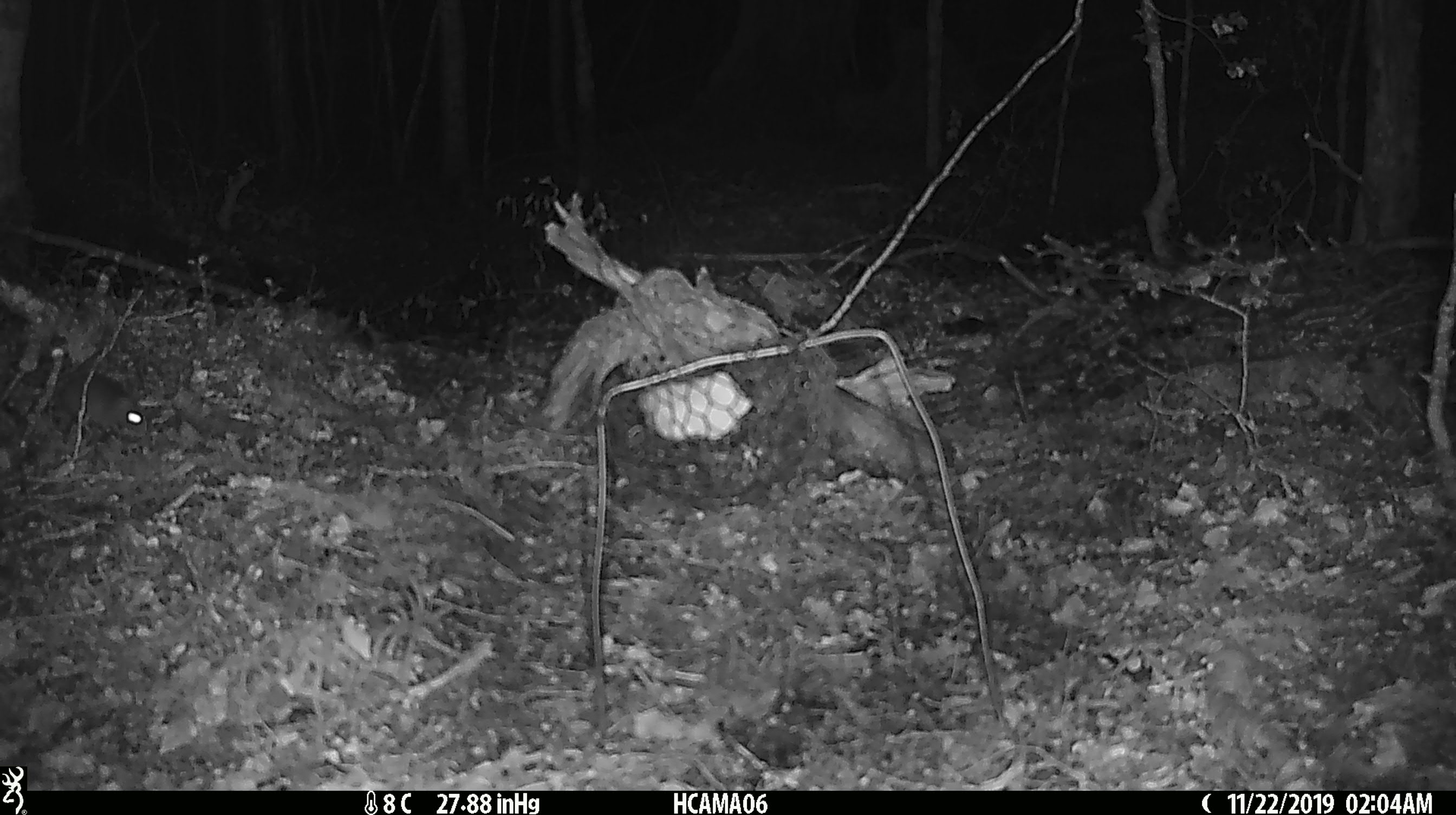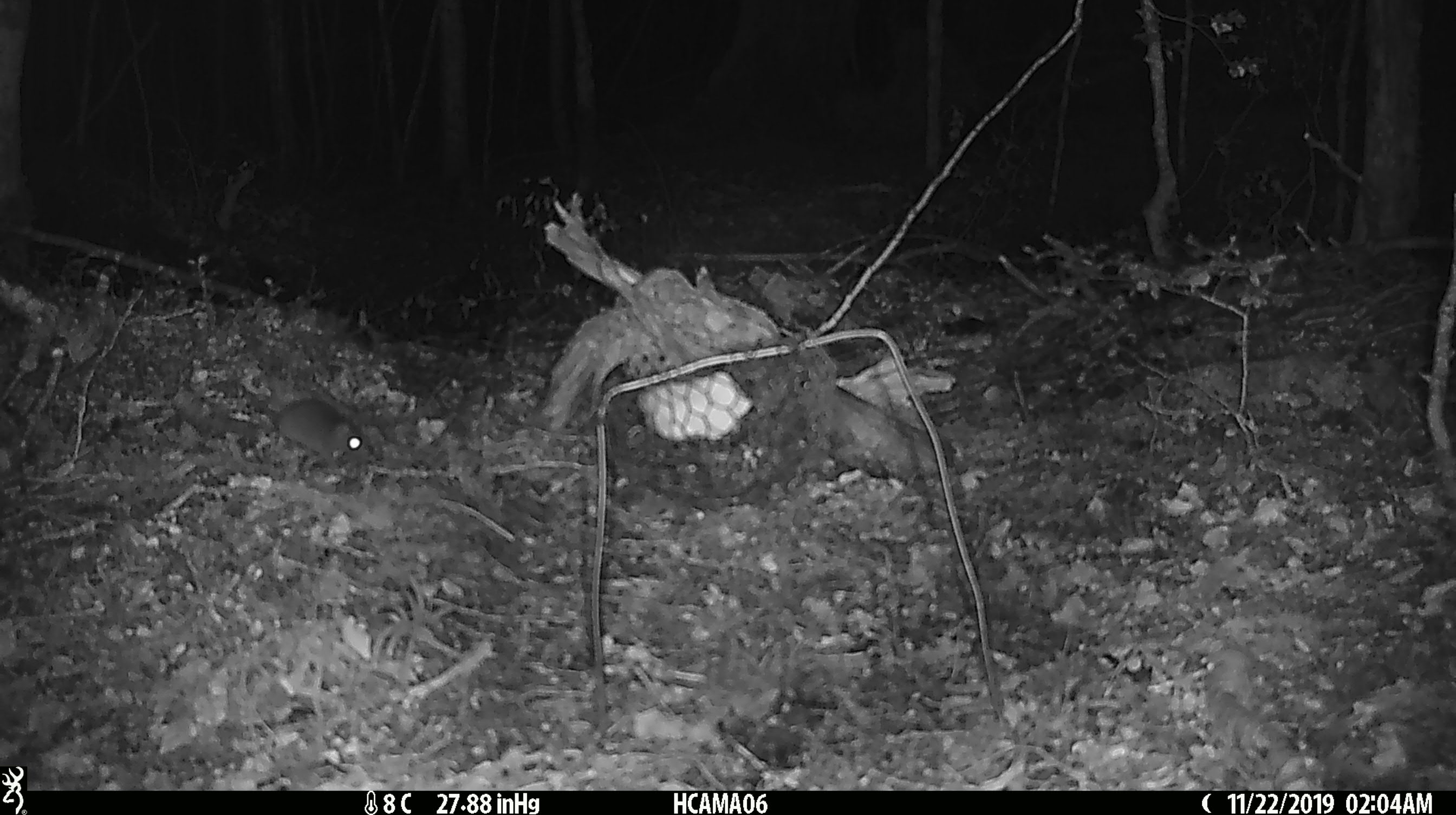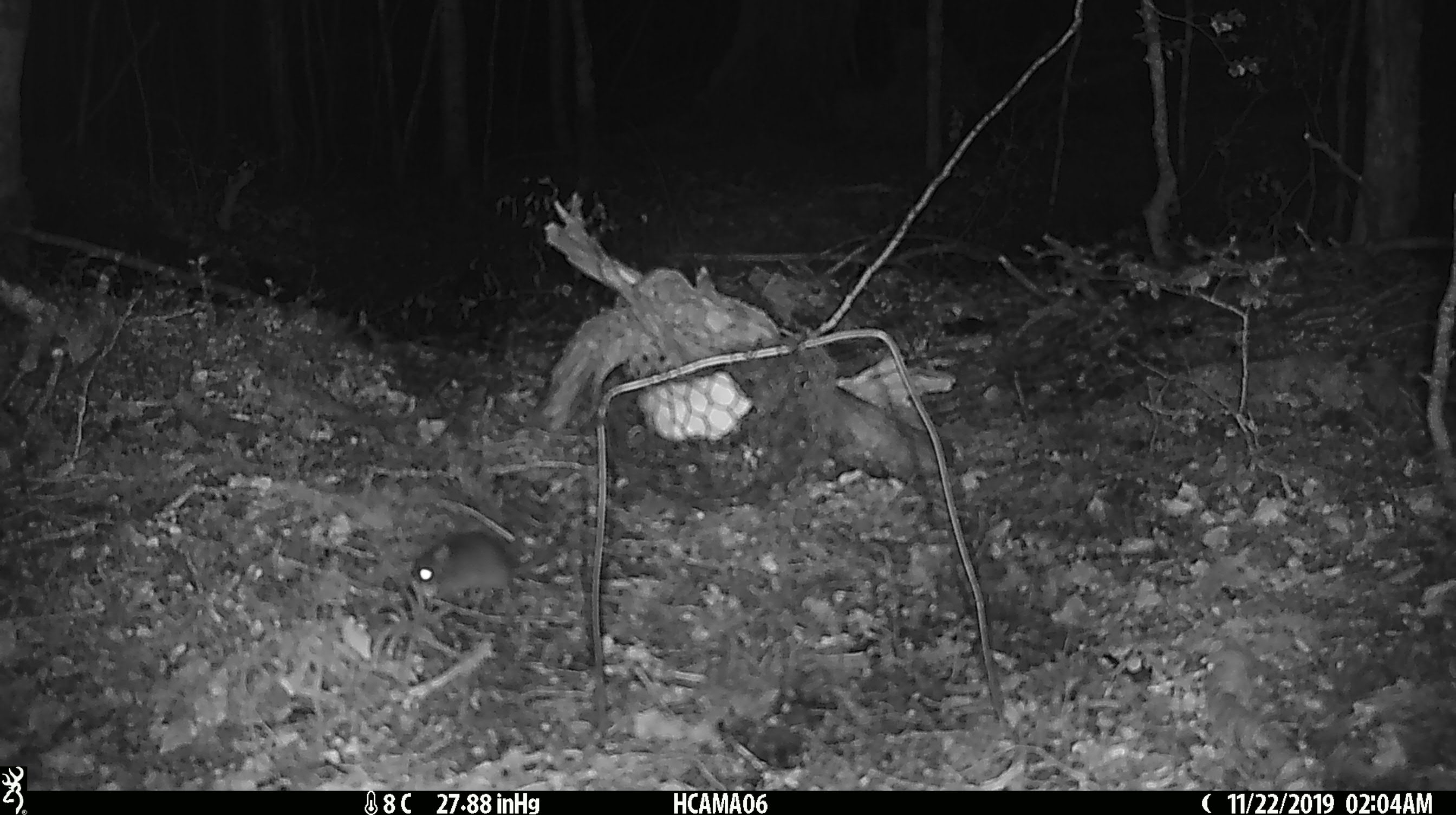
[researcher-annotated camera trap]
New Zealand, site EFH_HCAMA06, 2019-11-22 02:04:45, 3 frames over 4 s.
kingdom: Animalia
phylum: Chordata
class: Mammalia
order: Rodentia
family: Muridae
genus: Mus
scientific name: Mus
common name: mouse